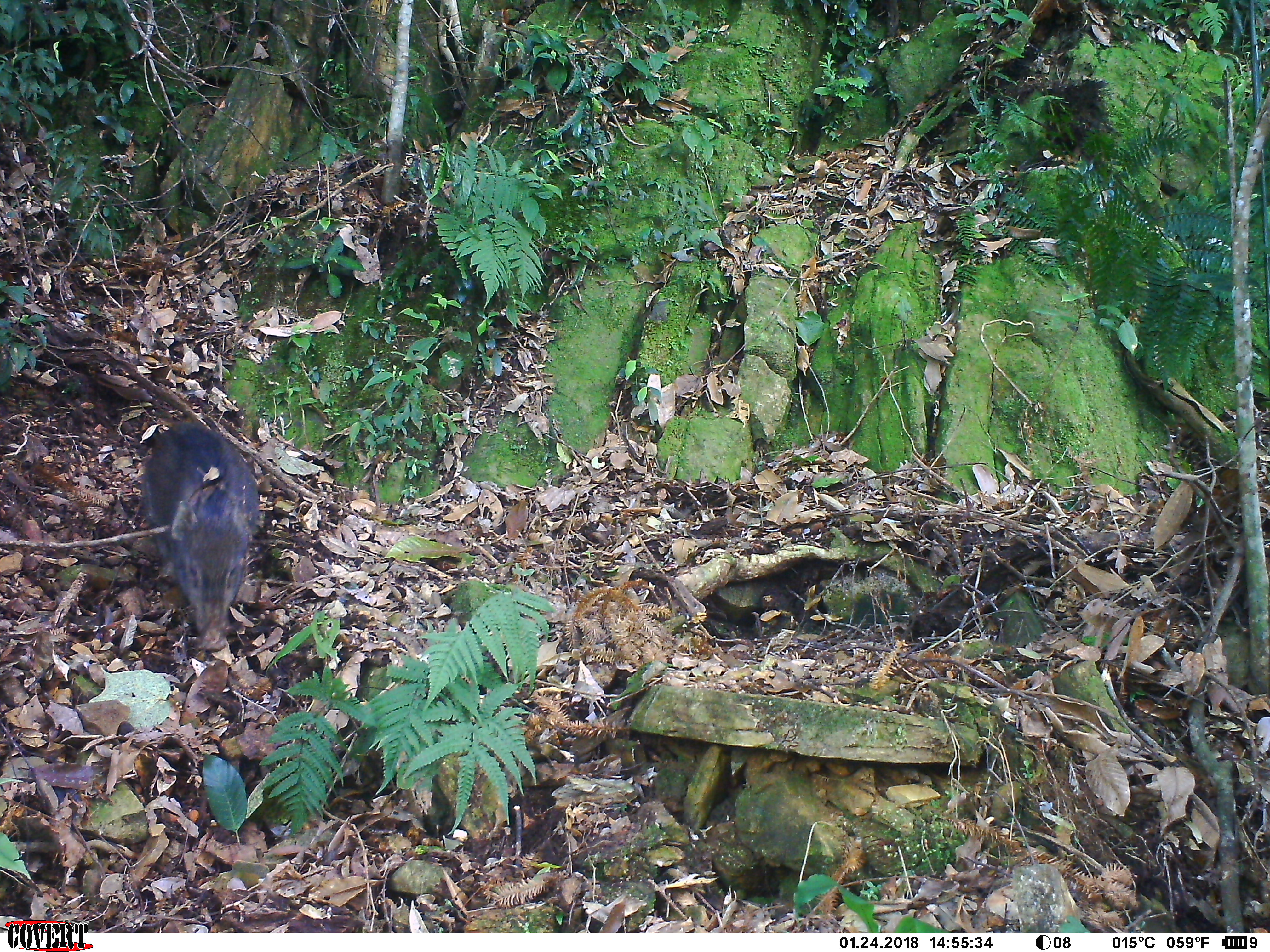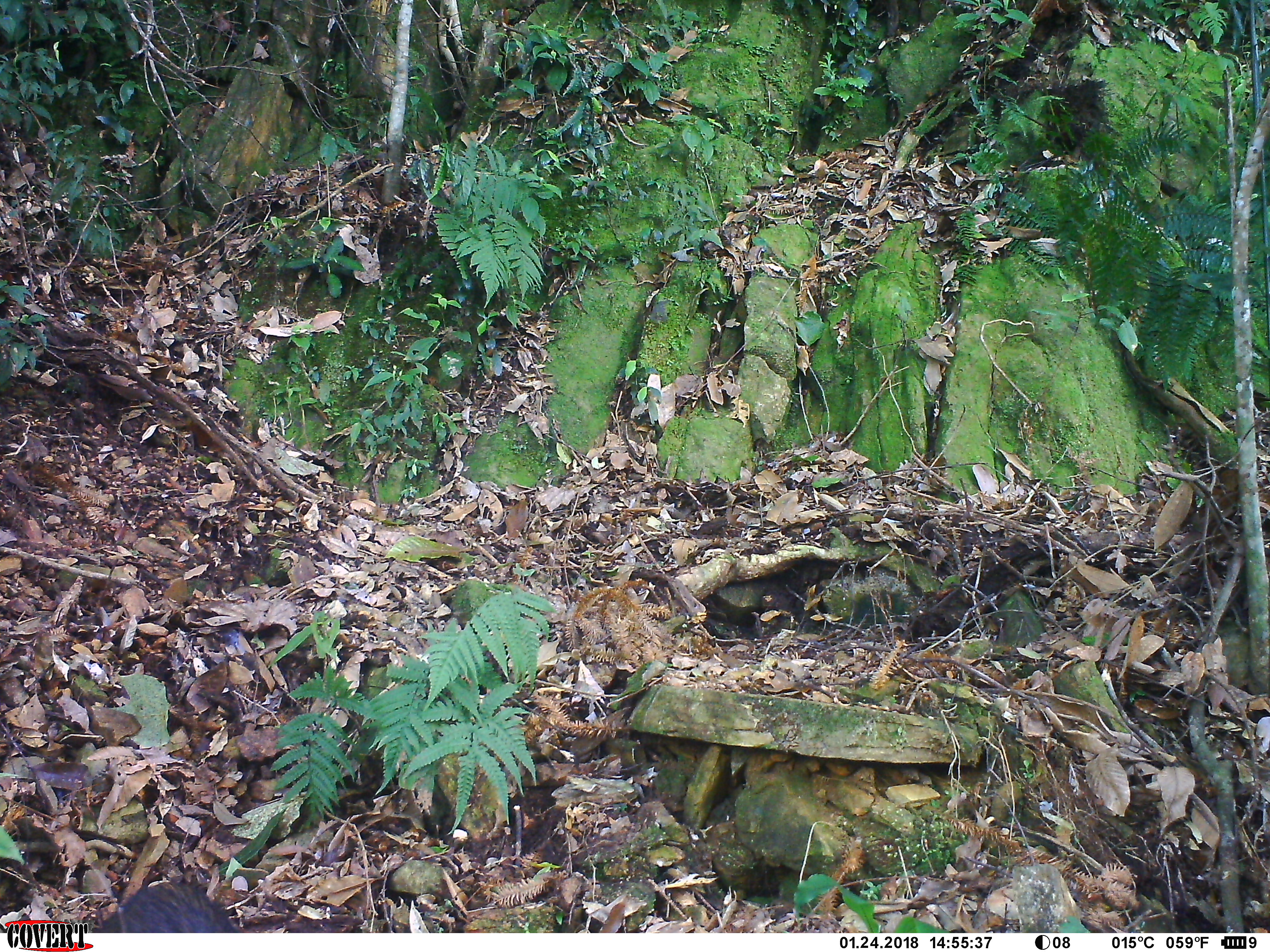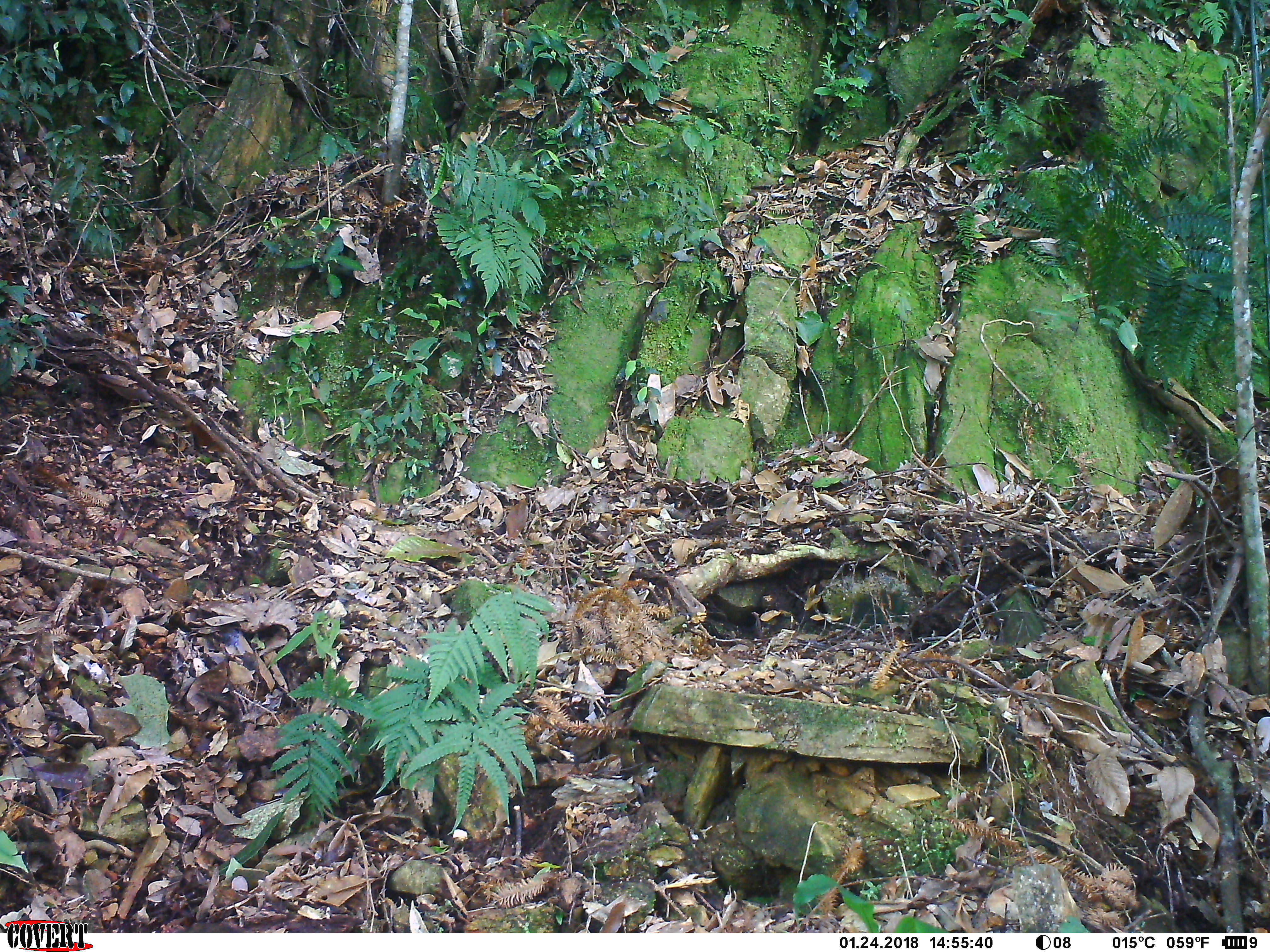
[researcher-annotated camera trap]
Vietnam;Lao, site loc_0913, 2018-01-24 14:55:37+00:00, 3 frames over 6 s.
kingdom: Animalia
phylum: Chordata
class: Mammalia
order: Artiodactyla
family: Suidae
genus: Sus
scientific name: Sus scrofa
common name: eurasian wild pig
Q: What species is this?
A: Eurasian wild pig (Sus scrofa).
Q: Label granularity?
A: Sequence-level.